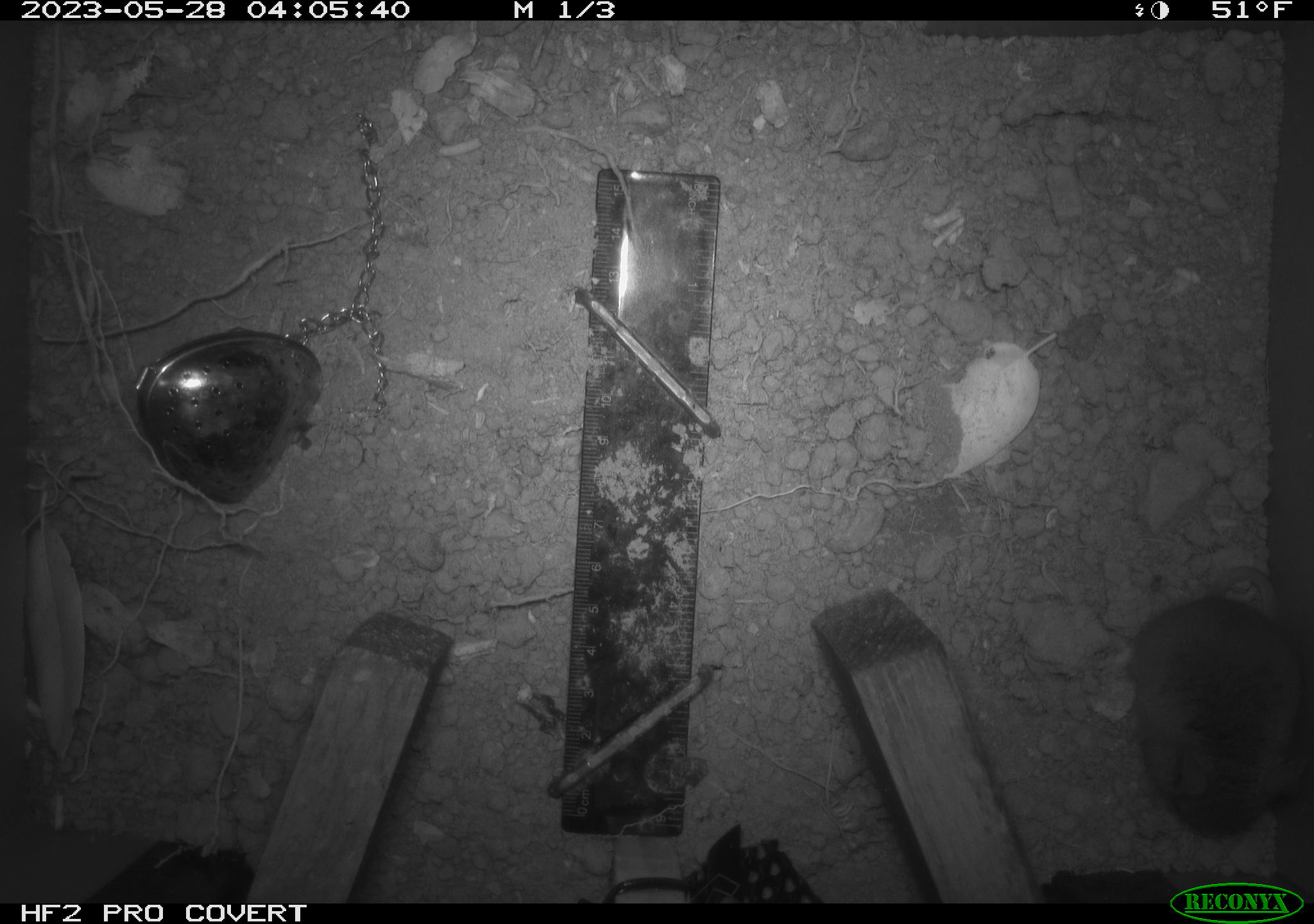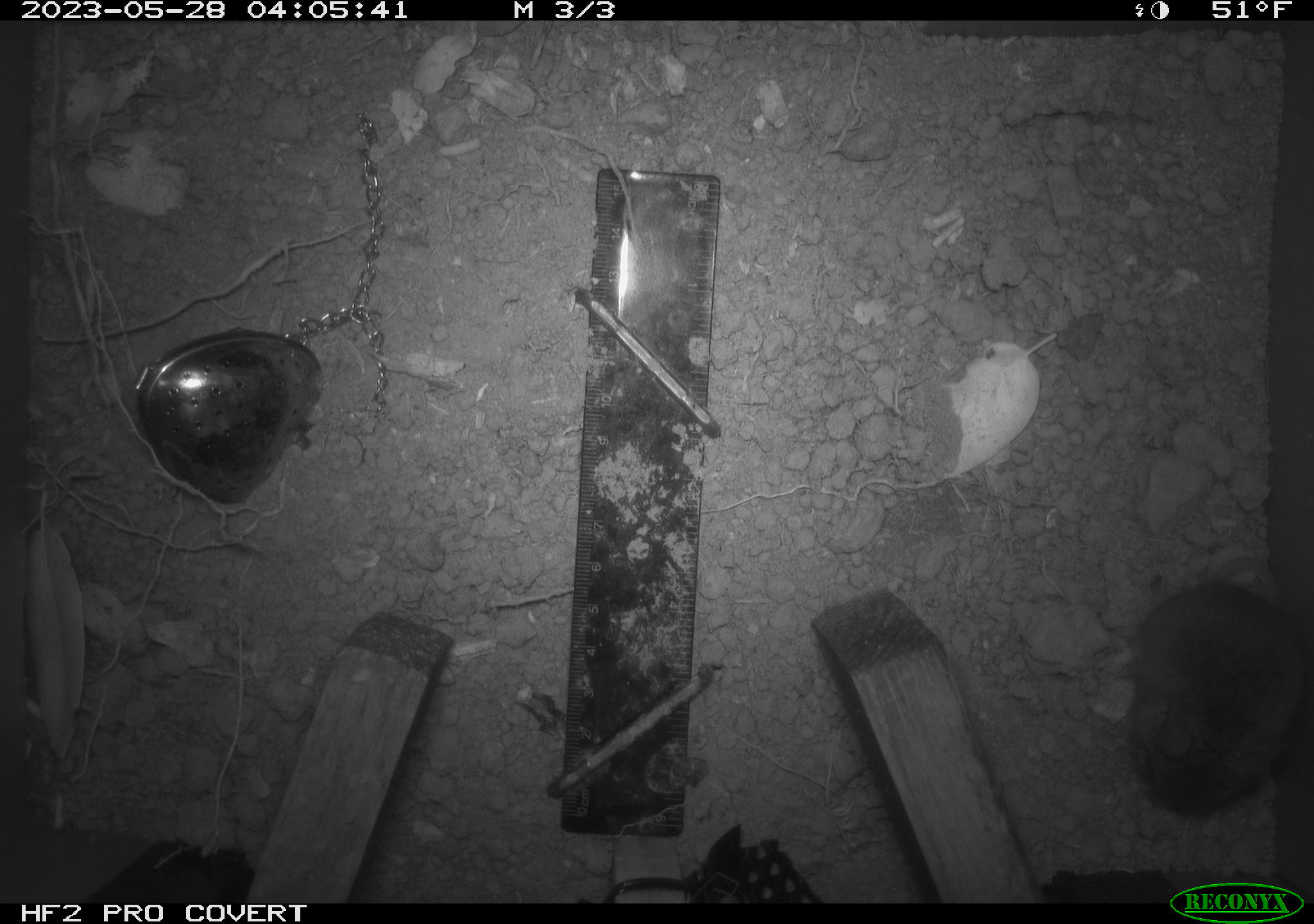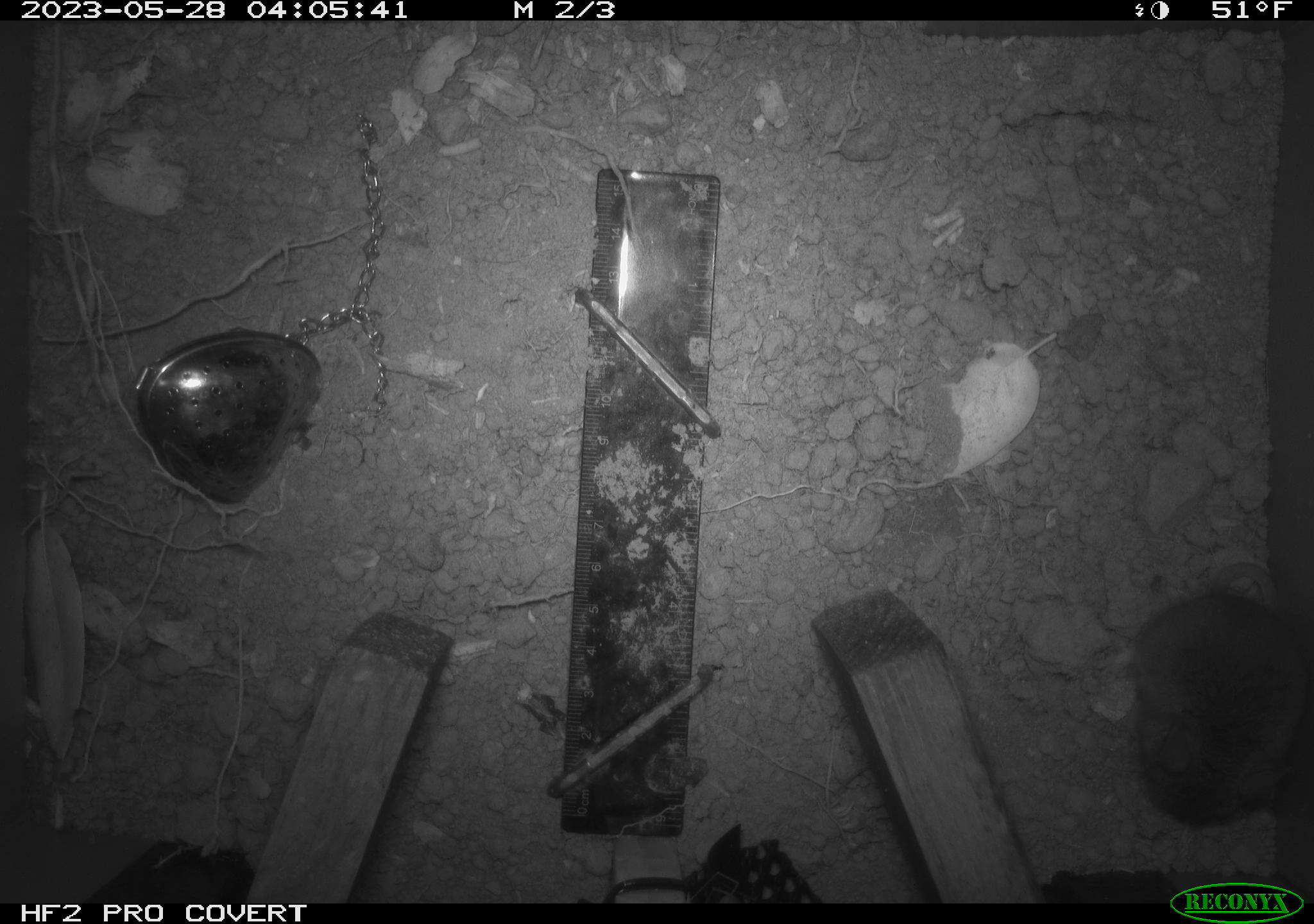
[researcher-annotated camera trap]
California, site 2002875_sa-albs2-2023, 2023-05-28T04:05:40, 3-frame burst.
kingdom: Animalia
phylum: Chordata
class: Mammalia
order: Rodentia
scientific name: Rodentia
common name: mouse species